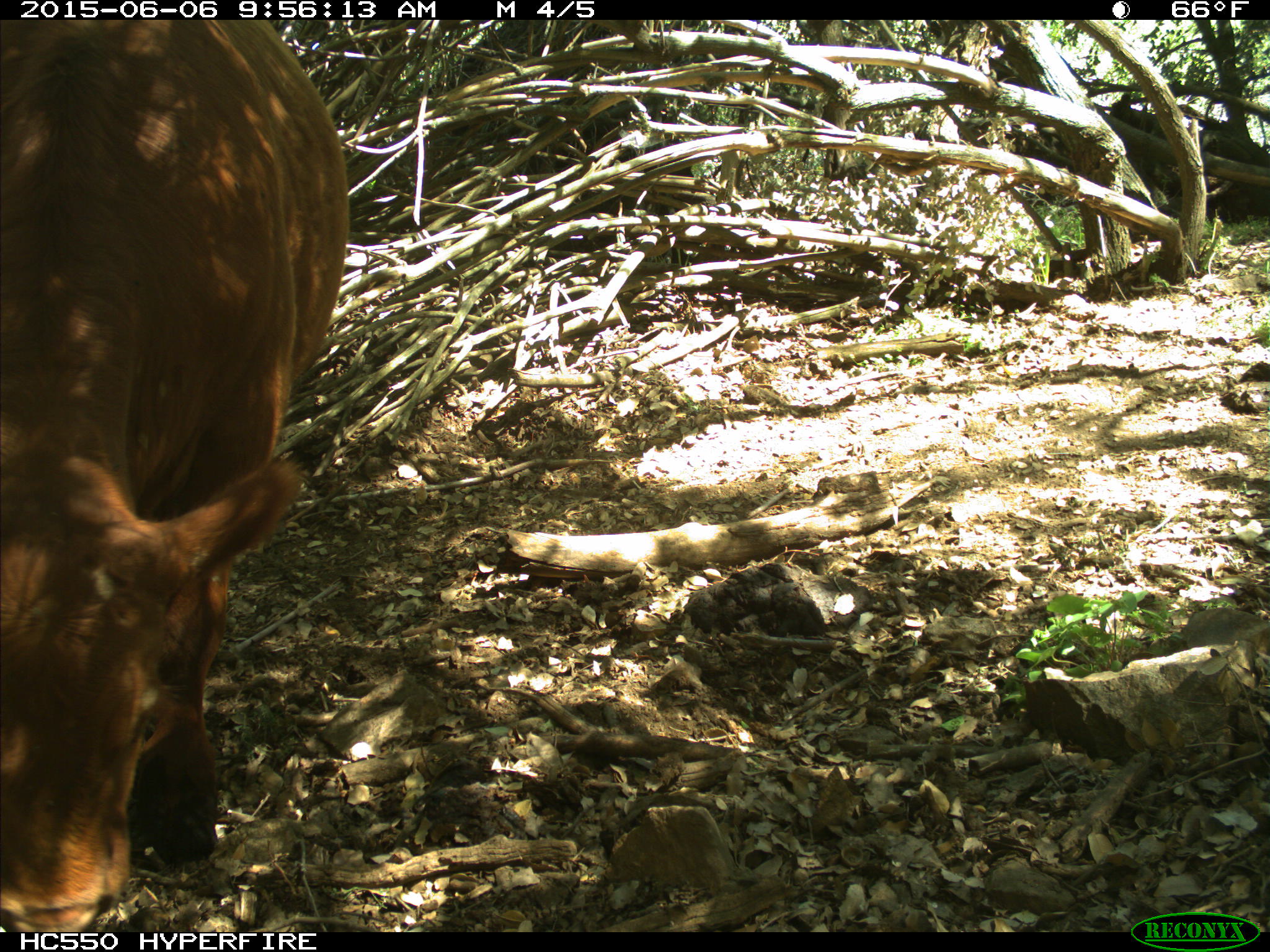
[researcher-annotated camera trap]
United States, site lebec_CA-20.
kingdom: Animalia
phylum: Chordata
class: Mammalia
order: Artiodactyla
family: Bovidae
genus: Bos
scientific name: Bos taurus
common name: domestic cow